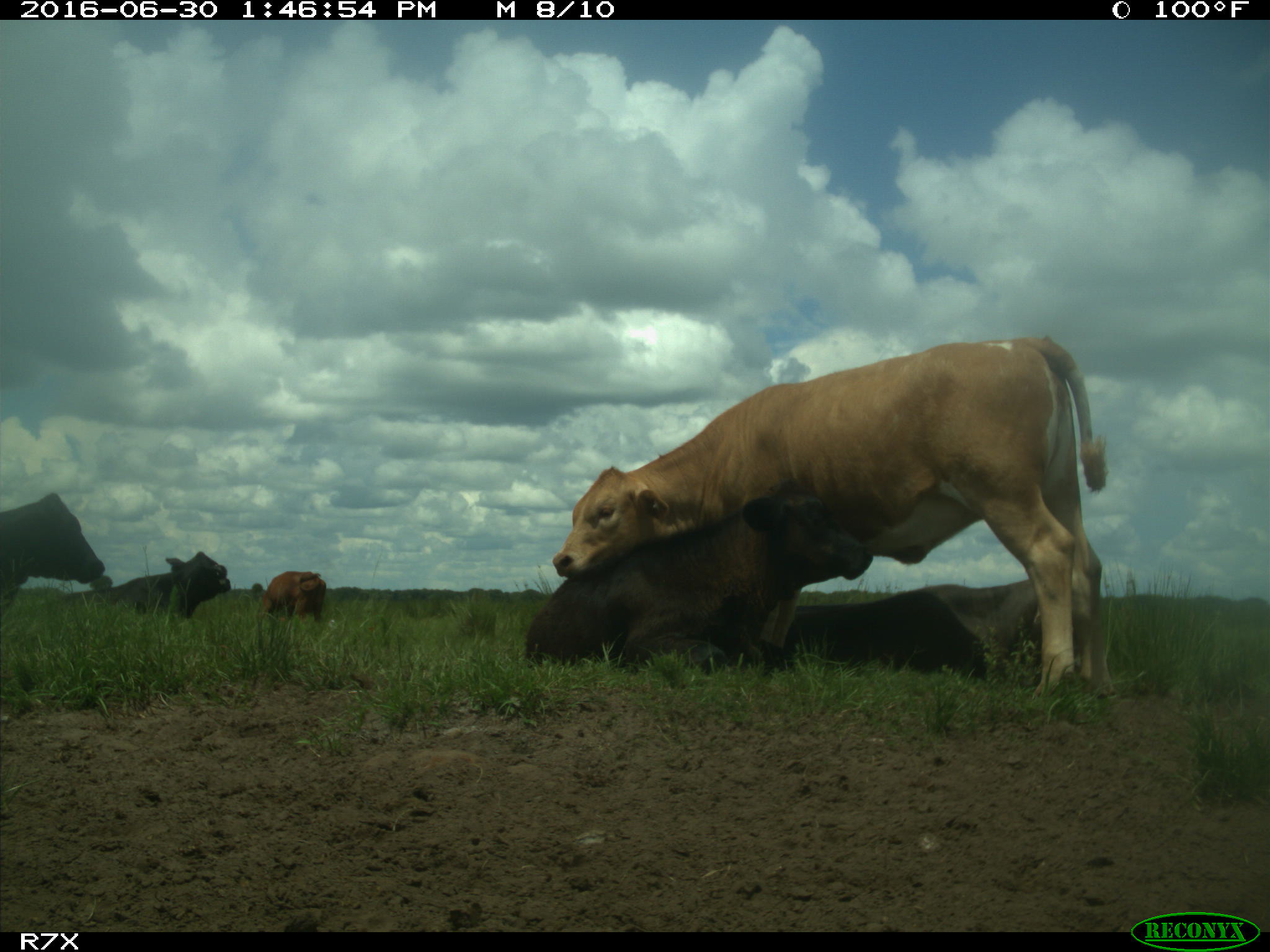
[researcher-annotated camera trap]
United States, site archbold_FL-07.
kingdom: Animalia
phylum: Chordata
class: Mammalia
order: Artiodactyla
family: Bovidae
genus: Bos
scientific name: Bos taurus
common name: domestic cow